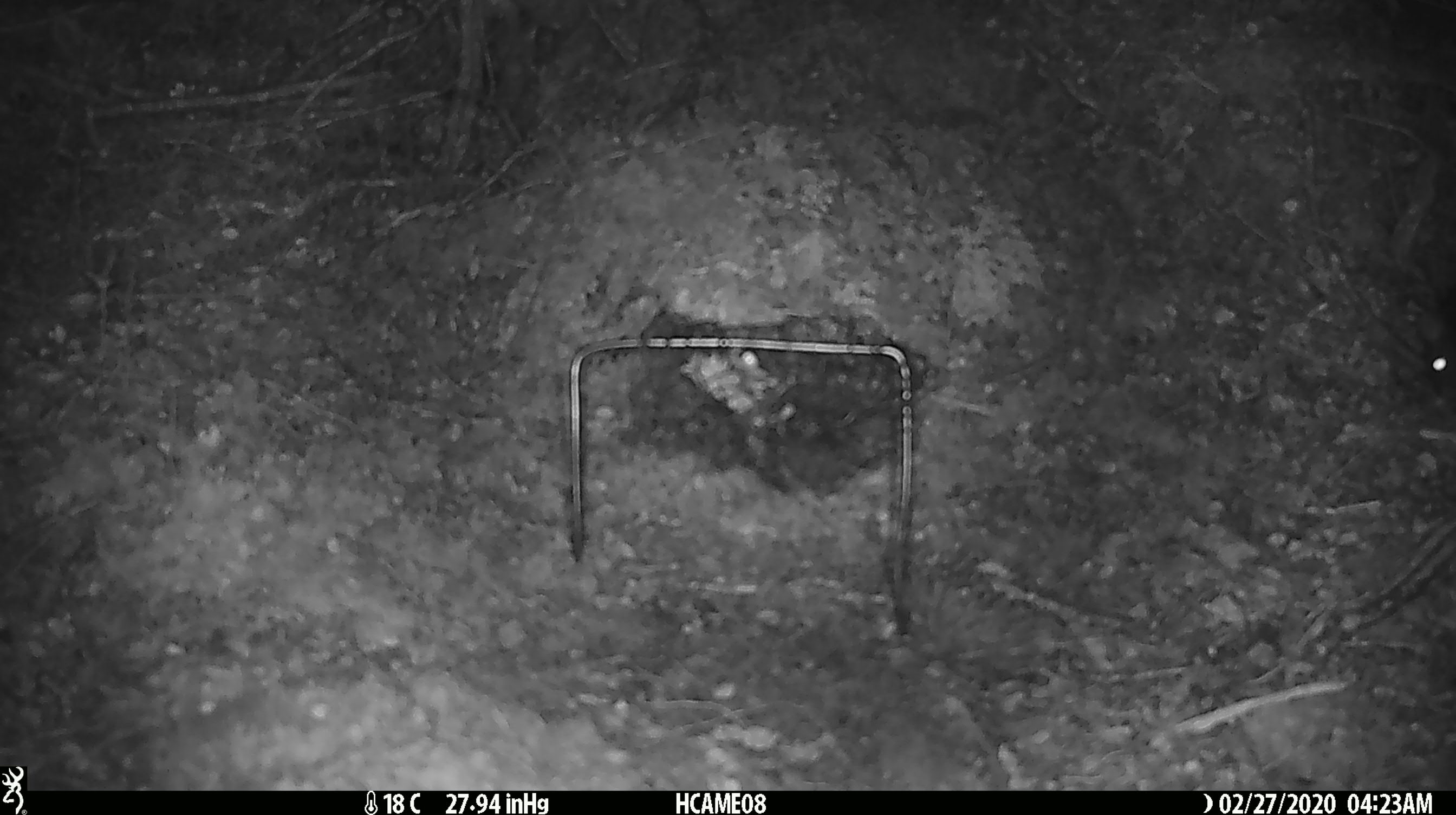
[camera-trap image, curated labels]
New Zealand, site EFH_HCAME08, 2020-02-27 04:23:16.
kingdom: Animalia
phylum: Chordata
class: Mammalia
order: Rodentia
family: Muridae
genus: Mus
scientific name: Mus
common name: mouse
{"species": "mouse (Mus)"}